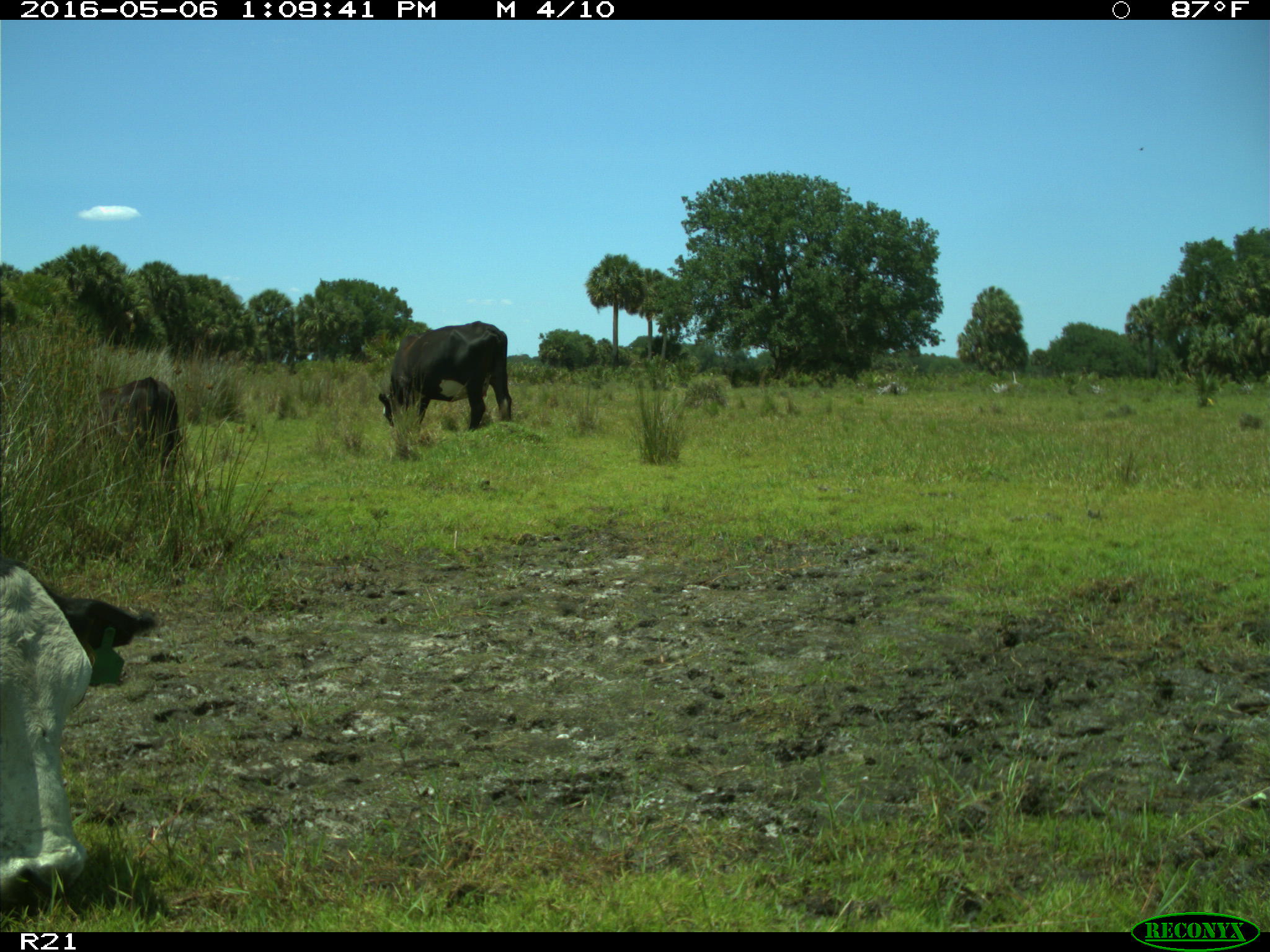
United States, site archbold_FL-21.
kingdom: Animalia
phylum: Chordata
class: Mammalia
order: Artiodactyla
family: Bovidae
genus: Bos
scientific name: Bos taurus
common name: domestic cow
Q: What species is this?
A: Bos taurus (domestic cow).